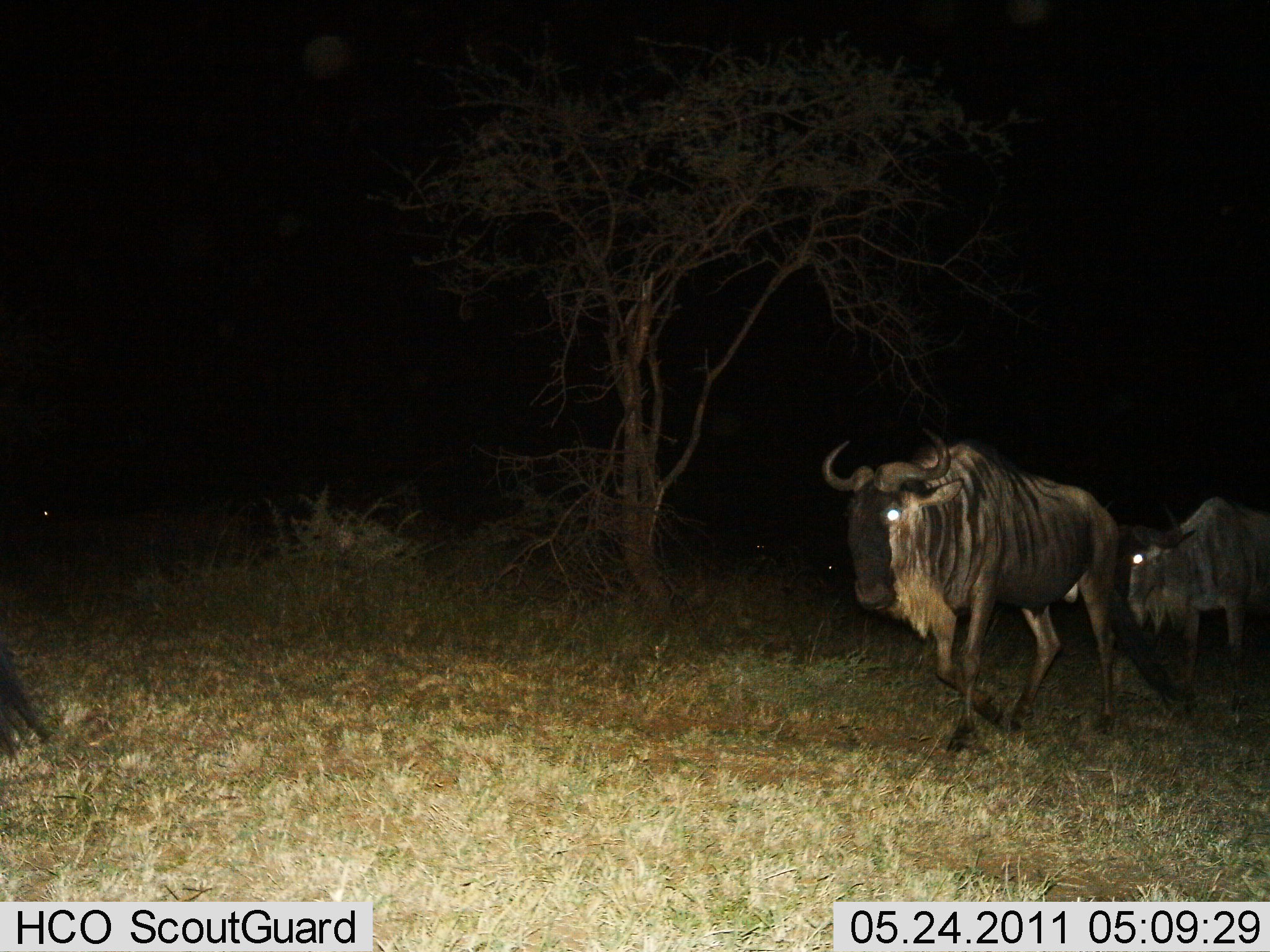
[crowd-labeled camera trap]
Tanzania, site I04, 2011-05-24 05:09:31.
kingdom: Animalia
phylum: Chordata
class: Mammalia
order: Artiodactyla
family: Bovidae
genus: Connochaetes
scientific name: Connochaetes taurinus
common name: blue wildebeest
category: wildebeest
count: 2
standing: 7%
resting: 0%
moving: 100%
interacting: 0%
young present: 0%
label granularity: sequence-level